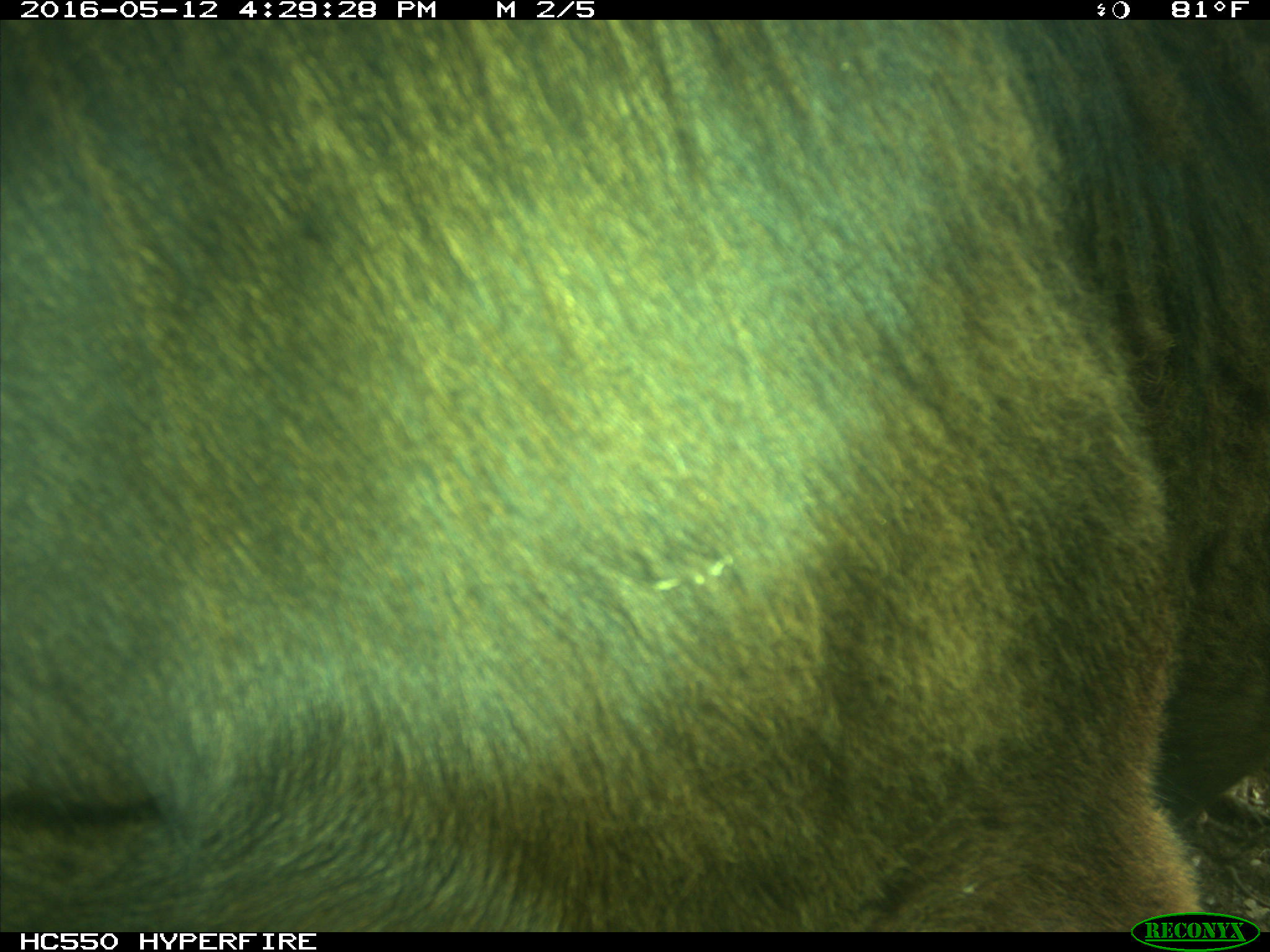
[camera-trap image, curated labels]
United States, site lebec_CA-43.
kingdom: Animalia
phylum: Chordata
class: Mammalia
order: Artiodactyla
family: Bovidae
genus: Bos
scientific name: Bos taurus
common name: domestic cow